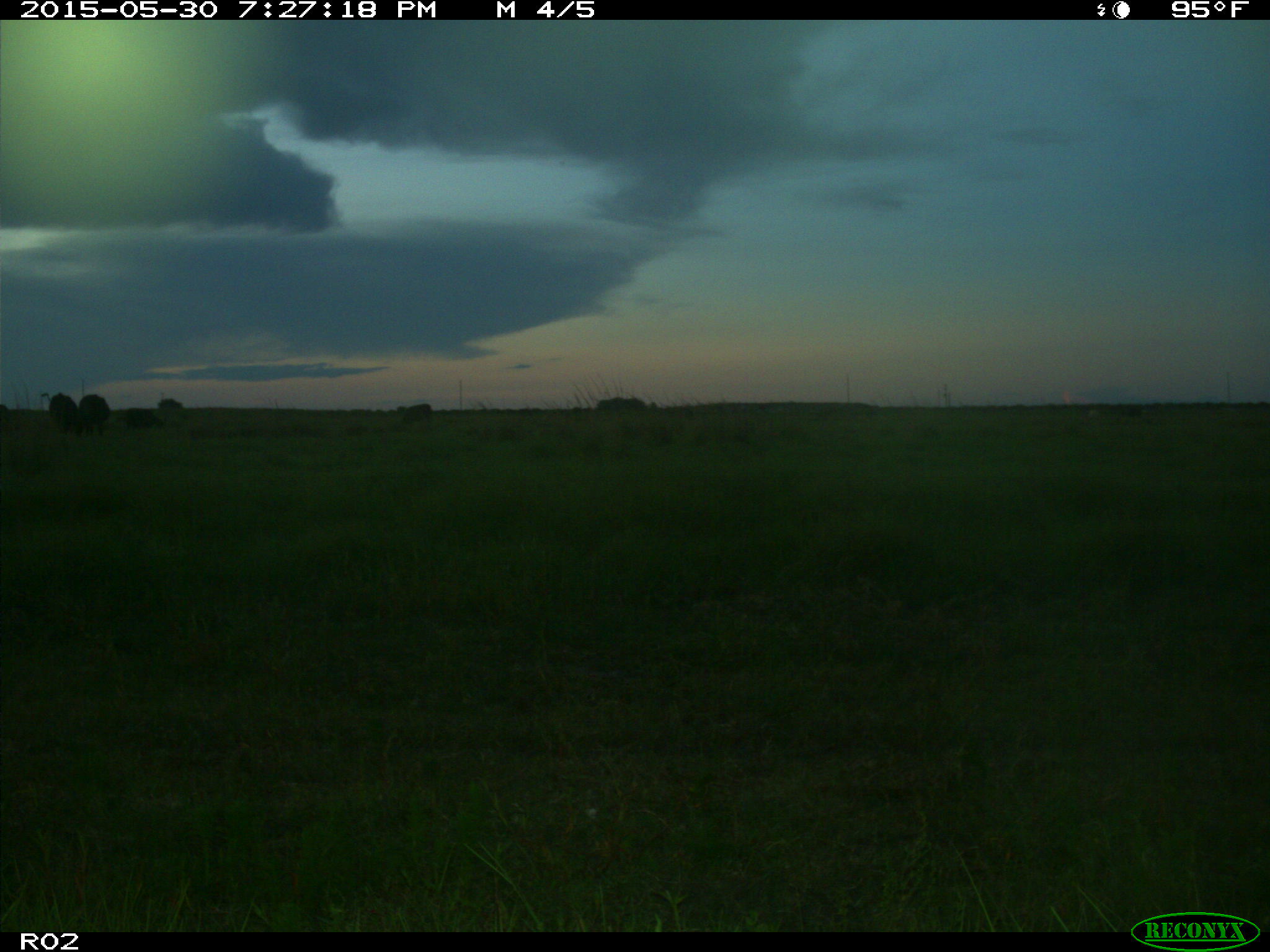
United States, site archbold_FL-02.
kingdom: Animalia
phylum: Chordata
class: Mammalia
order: Artiodactyla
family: Bovidae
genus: Bos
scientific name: Bos taurus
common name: domestic cow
Bos taurus (domestic cow).